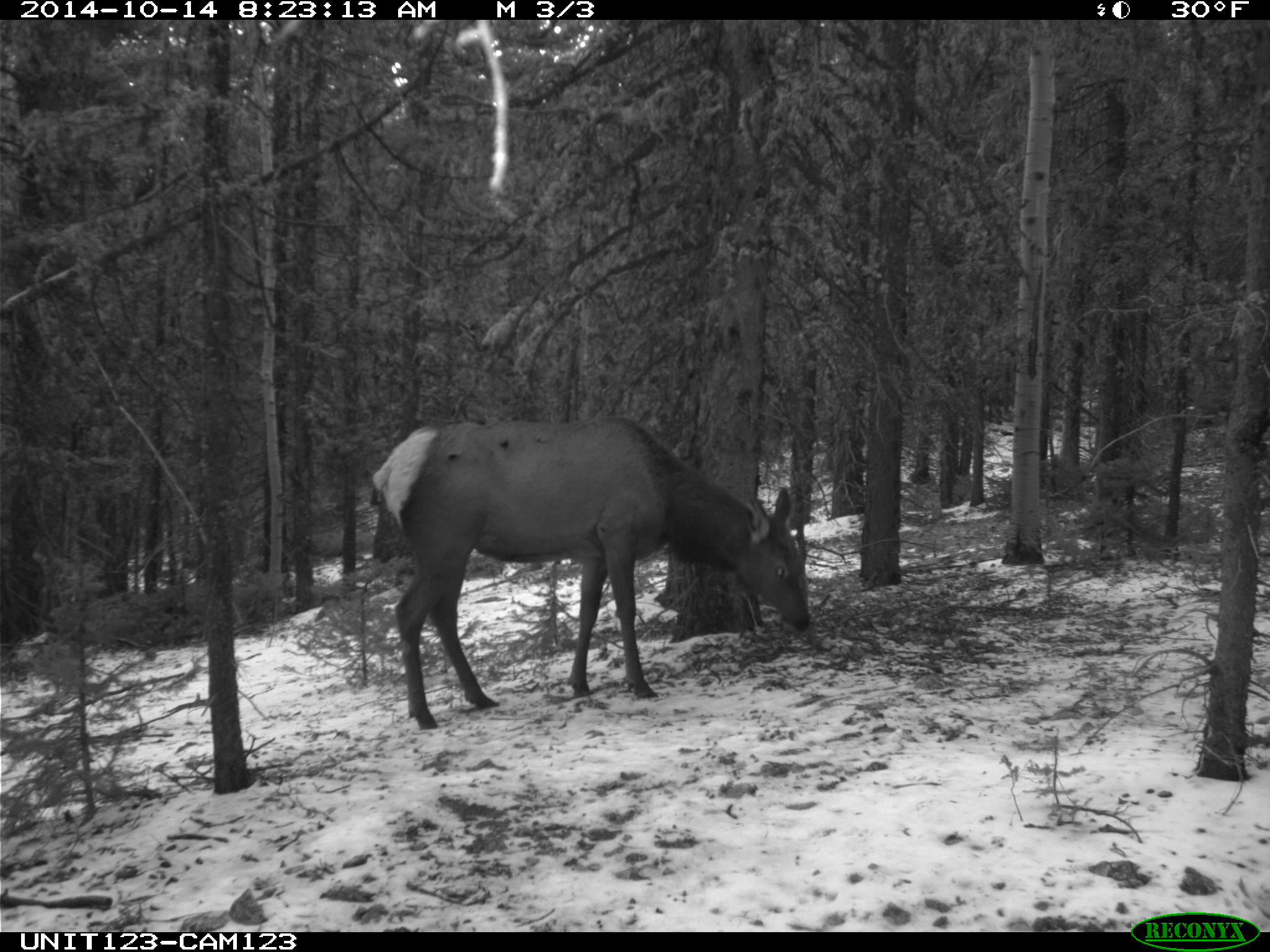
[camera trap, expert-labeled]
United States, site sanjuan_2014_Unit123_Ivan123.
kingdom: Animalia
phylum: Chordata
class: Mammalia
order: Artiodactyla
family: Cervidae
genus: Cervus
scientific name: Cervus elaphus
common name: red deer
Cervus elaphus (red deer).